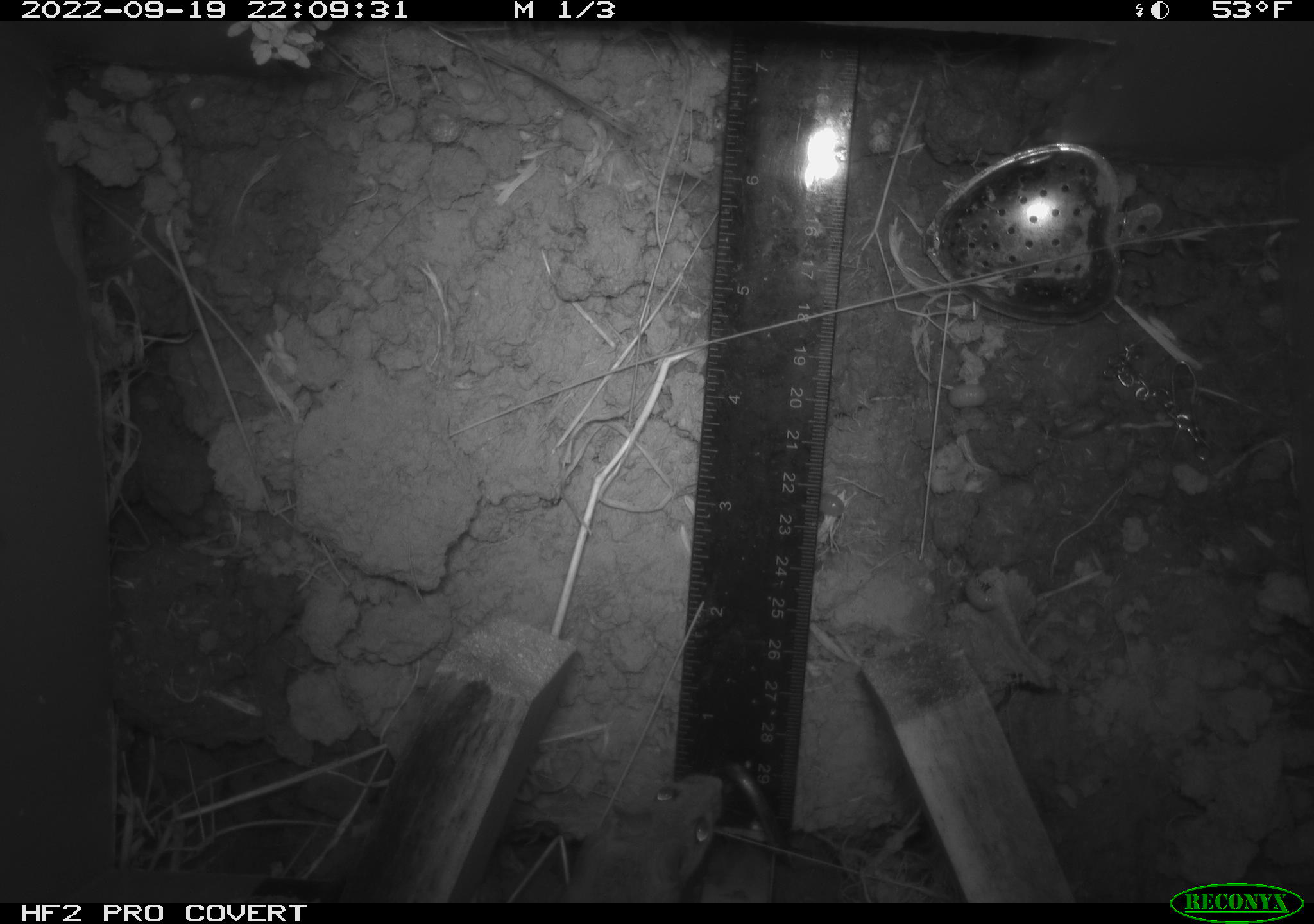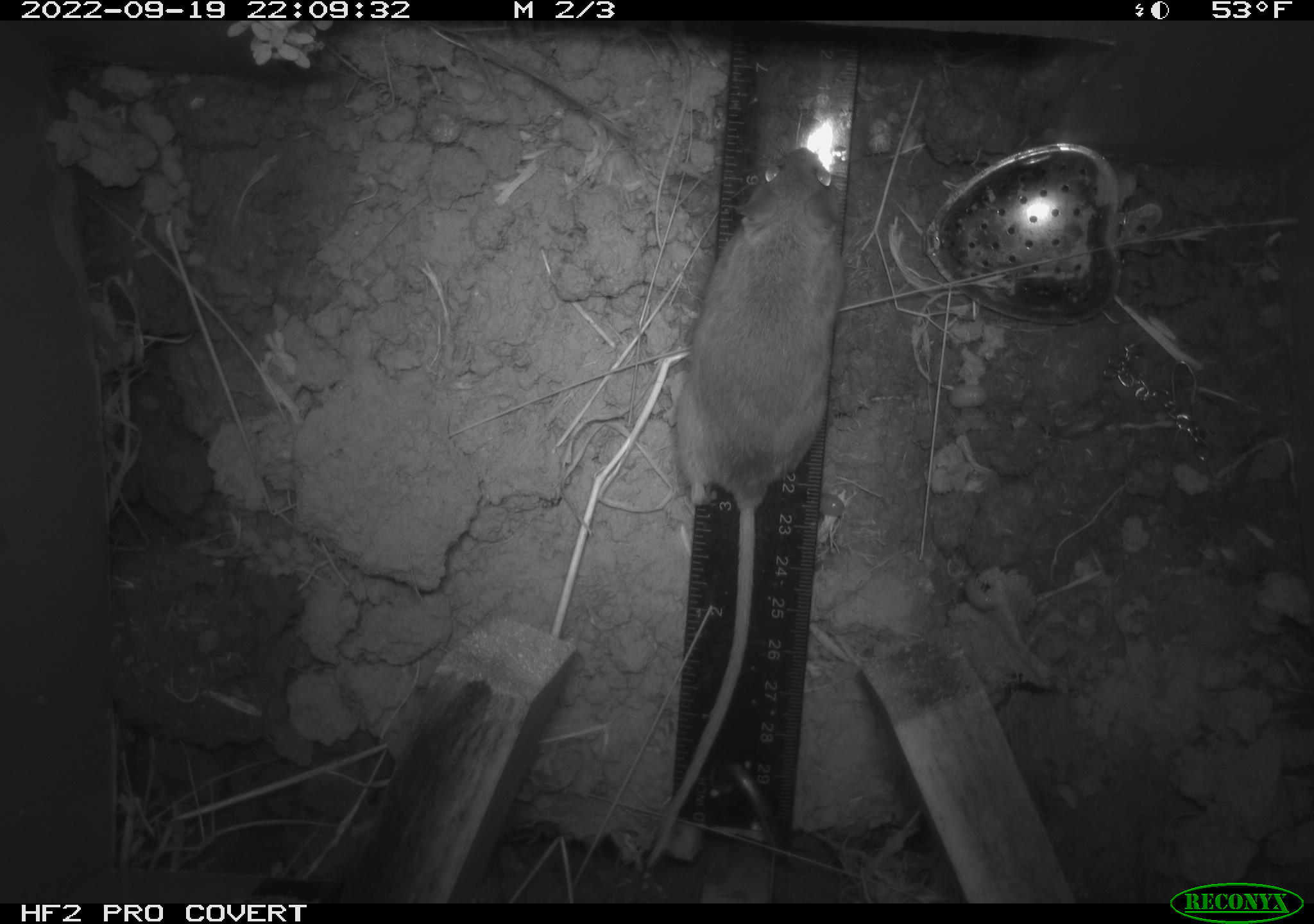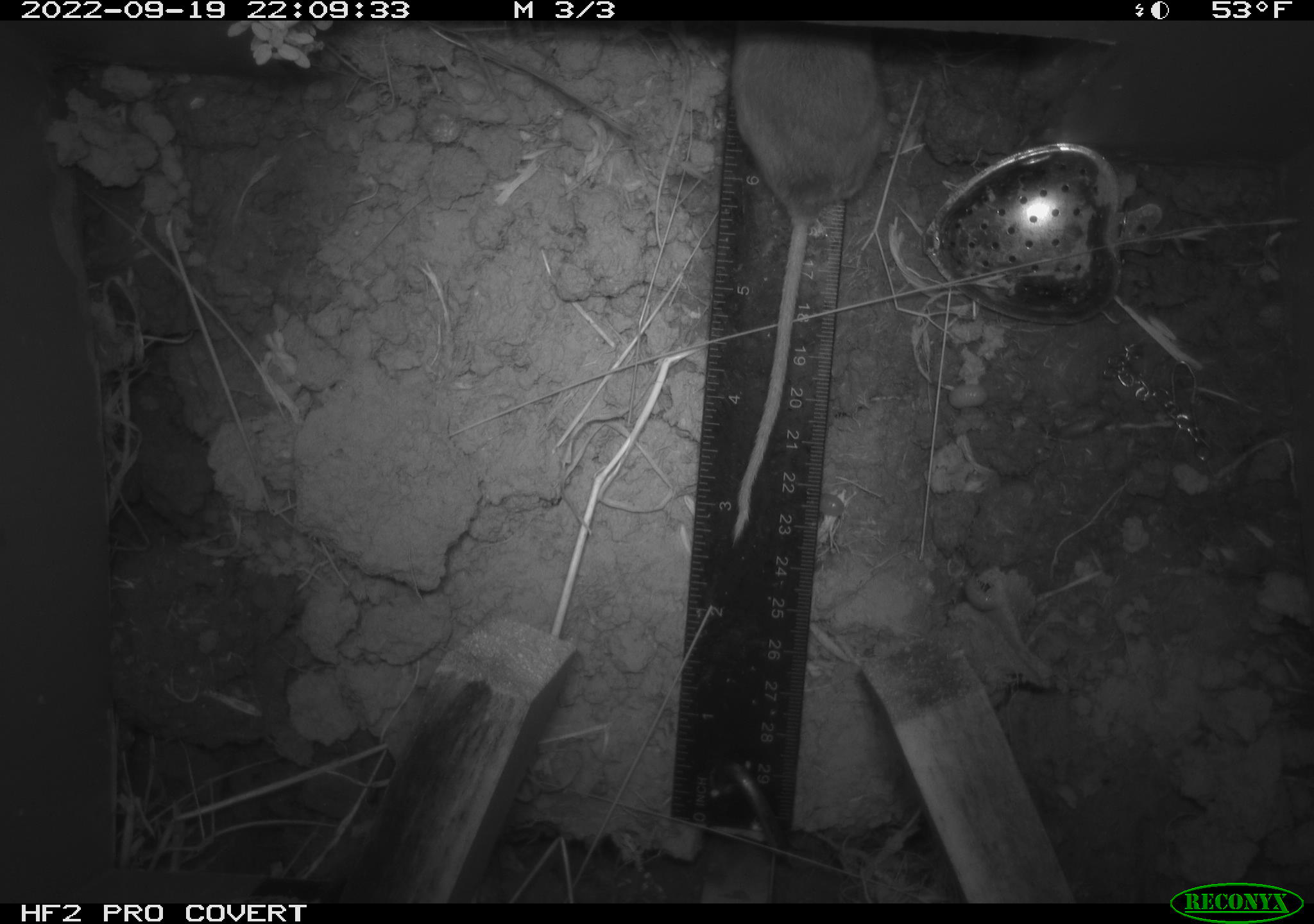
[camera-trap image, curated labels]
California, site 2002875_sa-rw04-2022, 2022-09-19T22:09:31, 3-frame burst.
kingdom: Animalia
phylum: Chordata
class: Mammalia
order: Rodentia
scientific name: Rodentia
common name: mouse species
Mouse species (Rodentia).